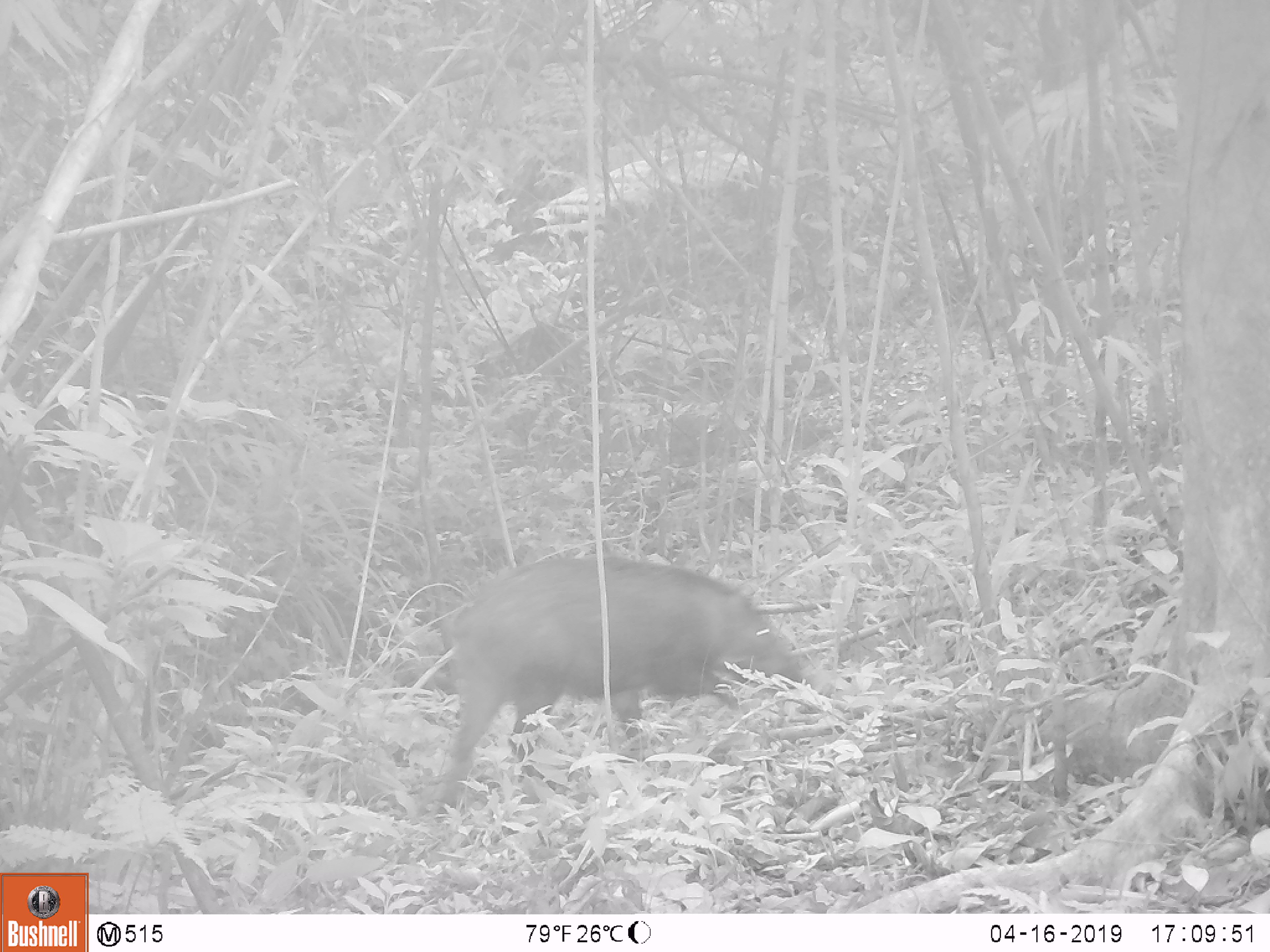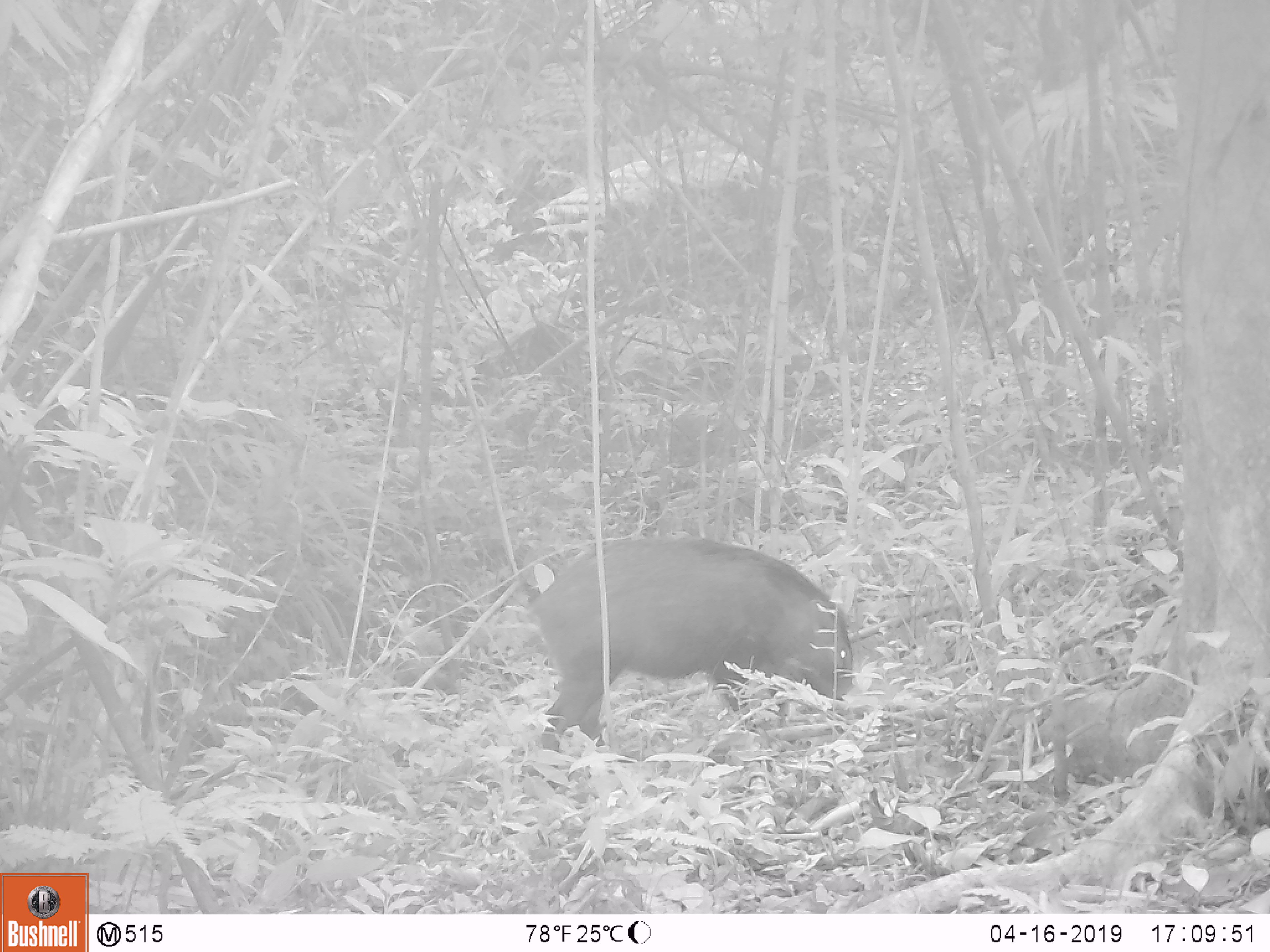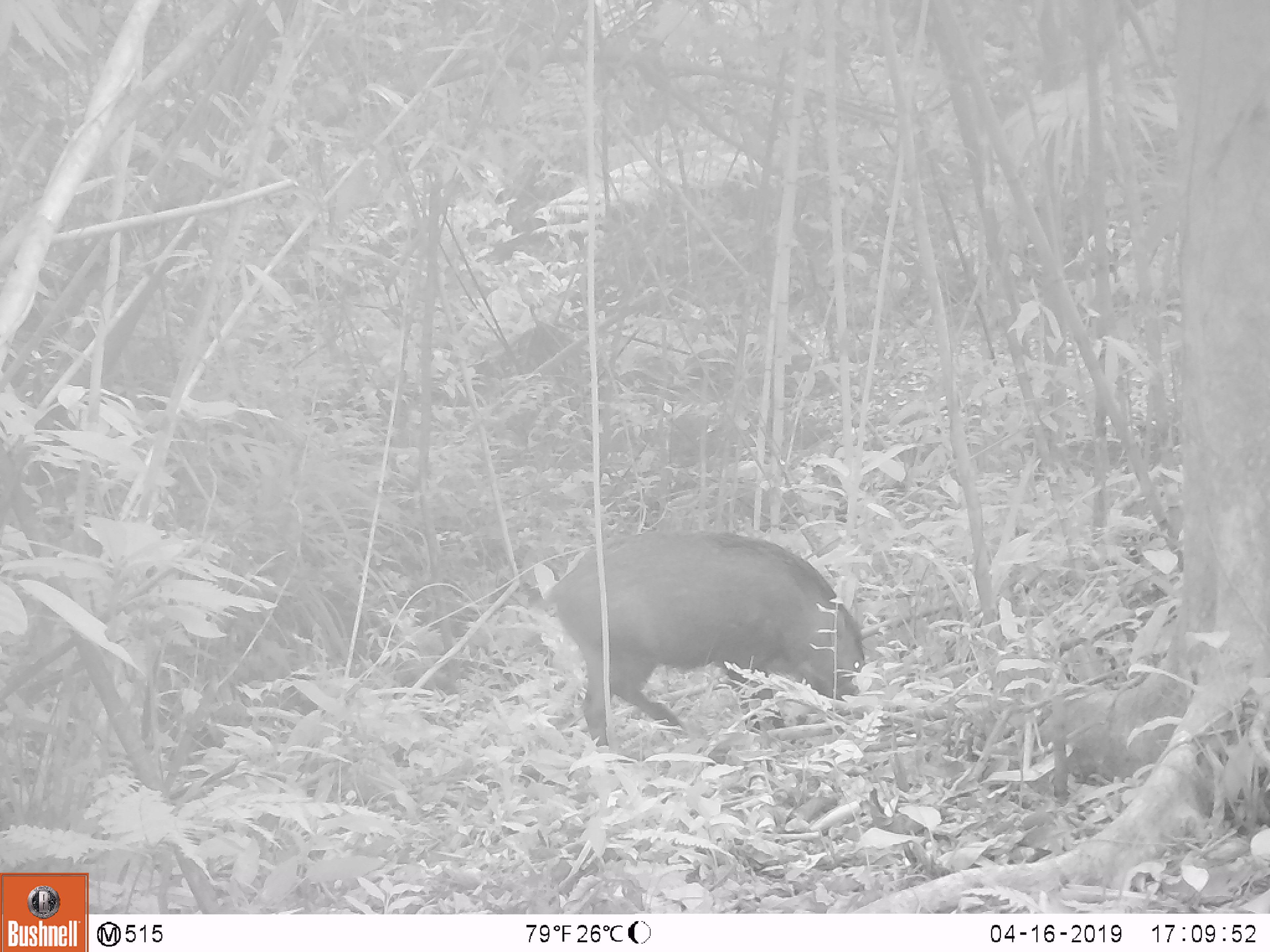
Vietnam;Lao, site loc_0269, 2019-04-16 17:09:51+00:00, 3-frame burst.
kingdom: Animalia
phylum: Chordata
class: Mammalia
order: Artiodactyla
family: Suidae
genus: Sus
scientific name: Sus scrofa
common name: eurasian wild pig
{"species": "eurasian wild pig (Sus scrofa)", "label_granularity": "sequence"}